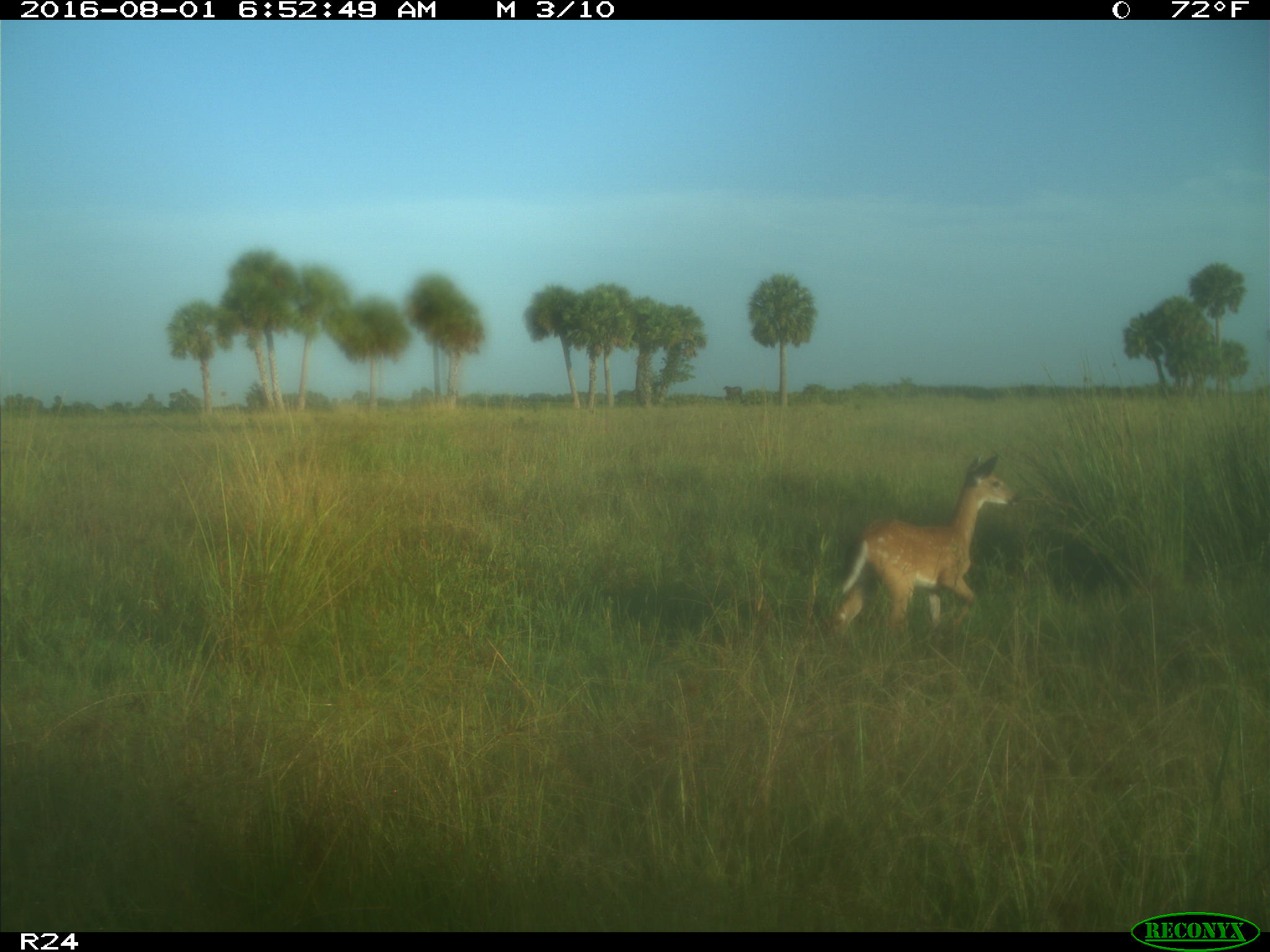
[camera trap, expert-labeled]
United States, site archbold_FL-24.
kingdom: Animalia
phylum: Chordata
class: Mammalia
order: Artiodactyla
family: Cervidae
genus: Odocoileus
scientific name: Odocoileus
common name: deer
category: unidentified deer